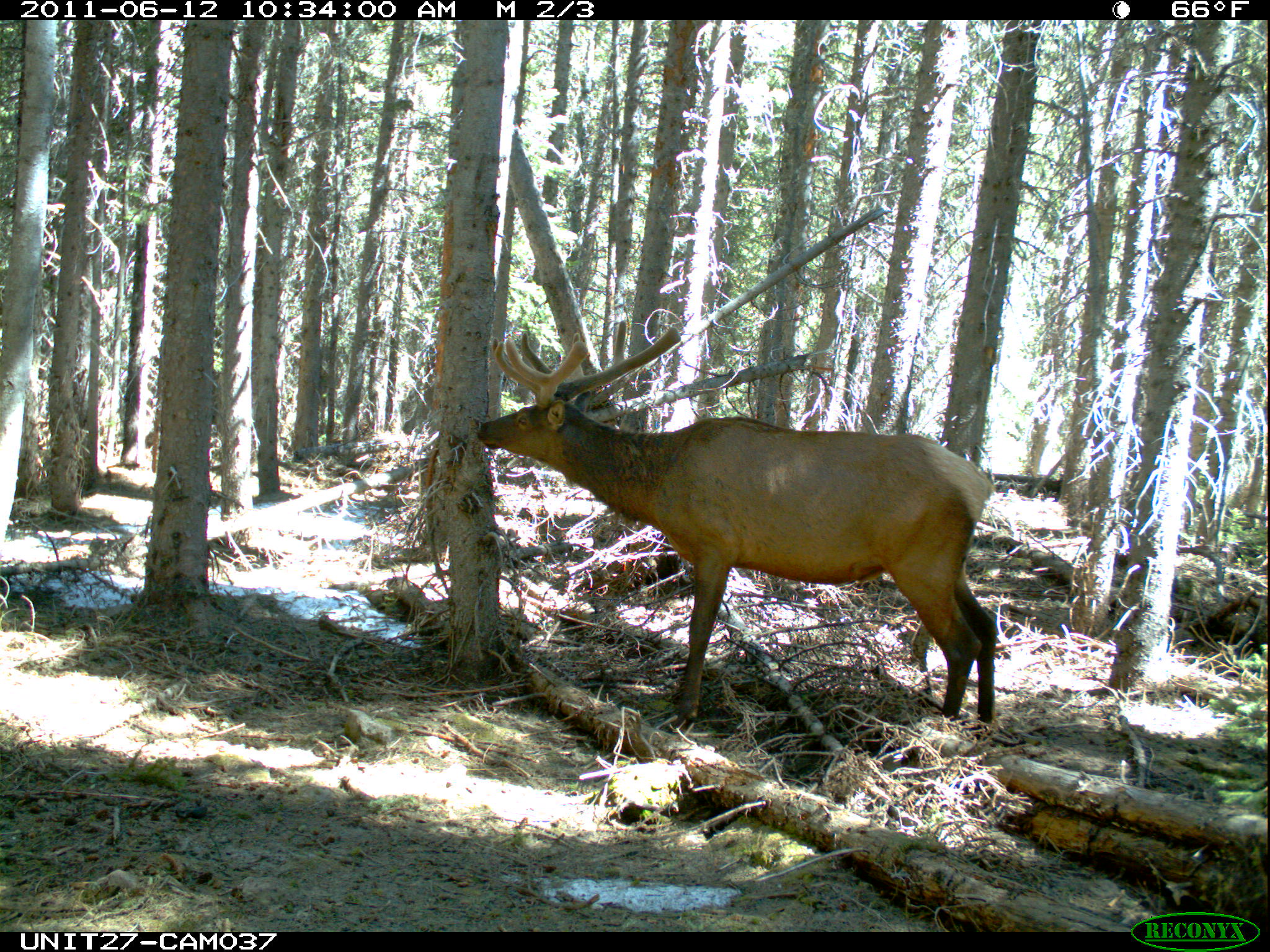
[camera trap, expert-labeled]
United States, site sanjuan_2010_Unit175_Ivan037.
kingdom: Animalia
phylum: Chordata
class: Mammalia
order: Artiodactyla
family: Cervidae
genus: Cervus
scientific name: Cervus elaphus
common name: red deer